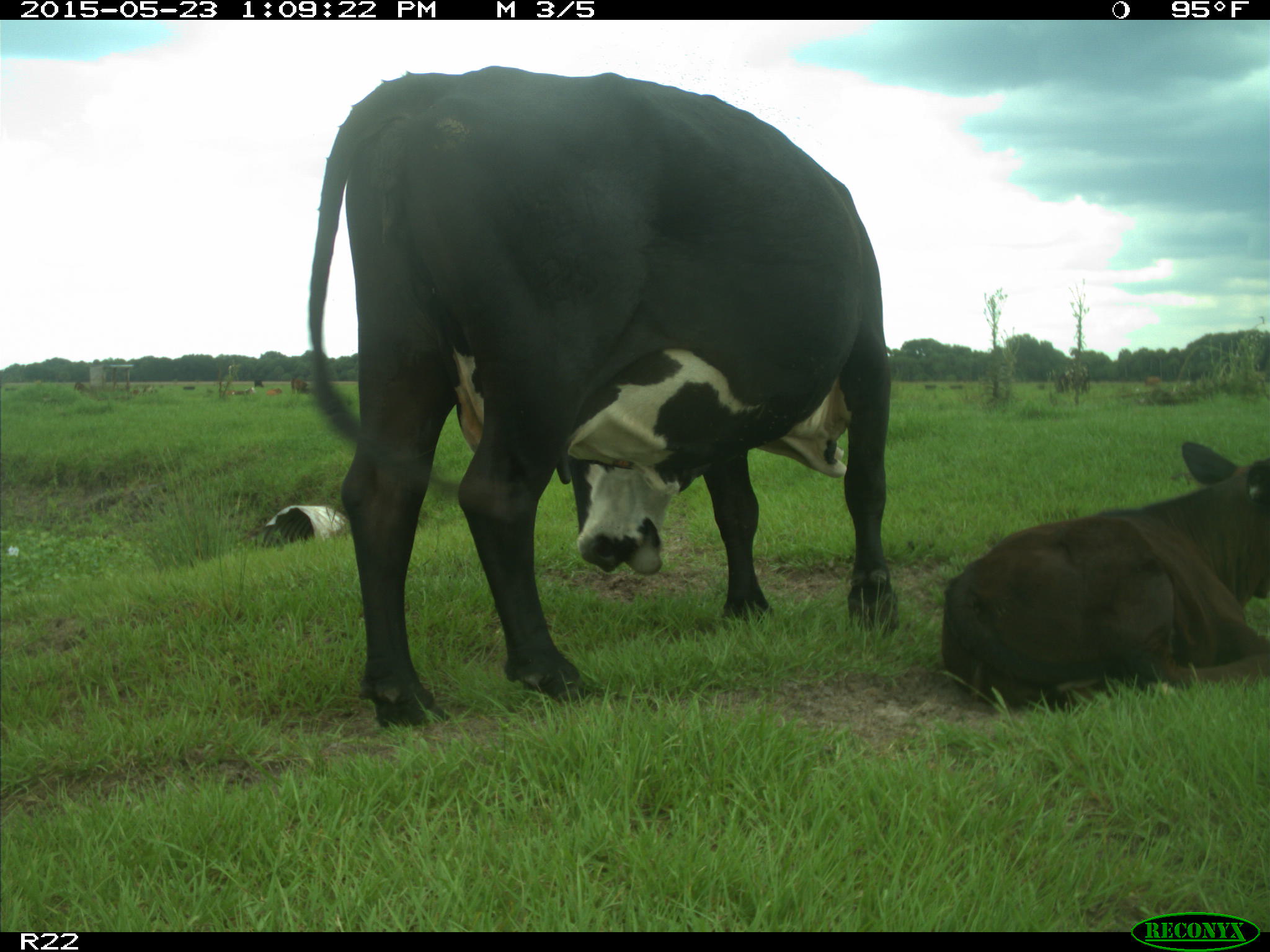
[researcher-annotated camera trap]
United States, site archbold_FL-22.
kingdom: Animalia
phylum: Chordata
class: Mammalia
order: Artiodactyla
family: Bovidae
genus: Bos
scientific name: Bos taurus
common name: domestic cow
Bos taurus (domestic cow).